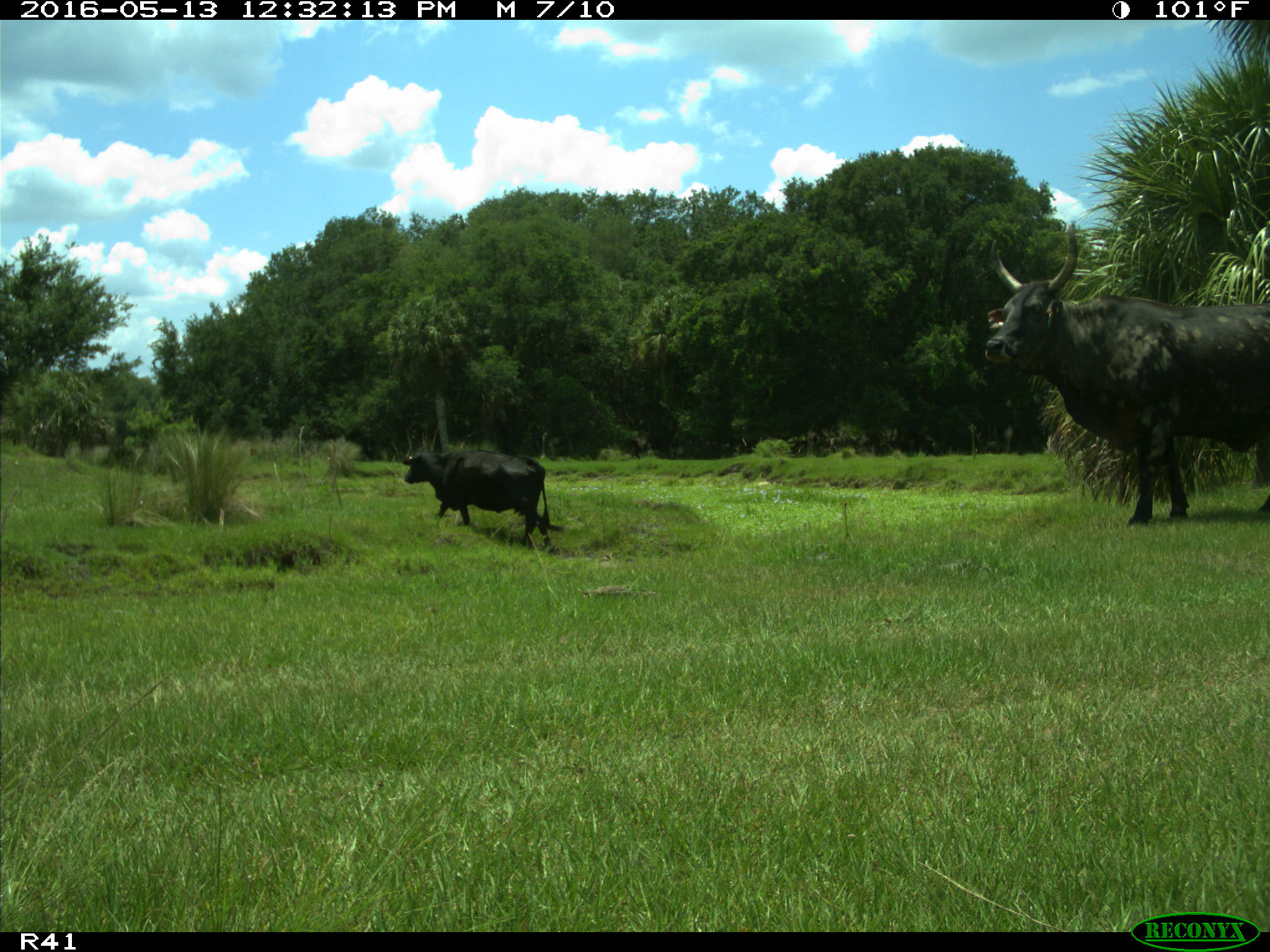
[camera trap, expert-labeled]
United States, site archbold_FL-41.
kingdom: Animalia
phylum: Chordata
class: Mammalia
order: Artiodactyla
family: Bovidae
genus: Bos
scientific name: Bos taurus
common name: domestic cow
Bos taurus (domestic cow).